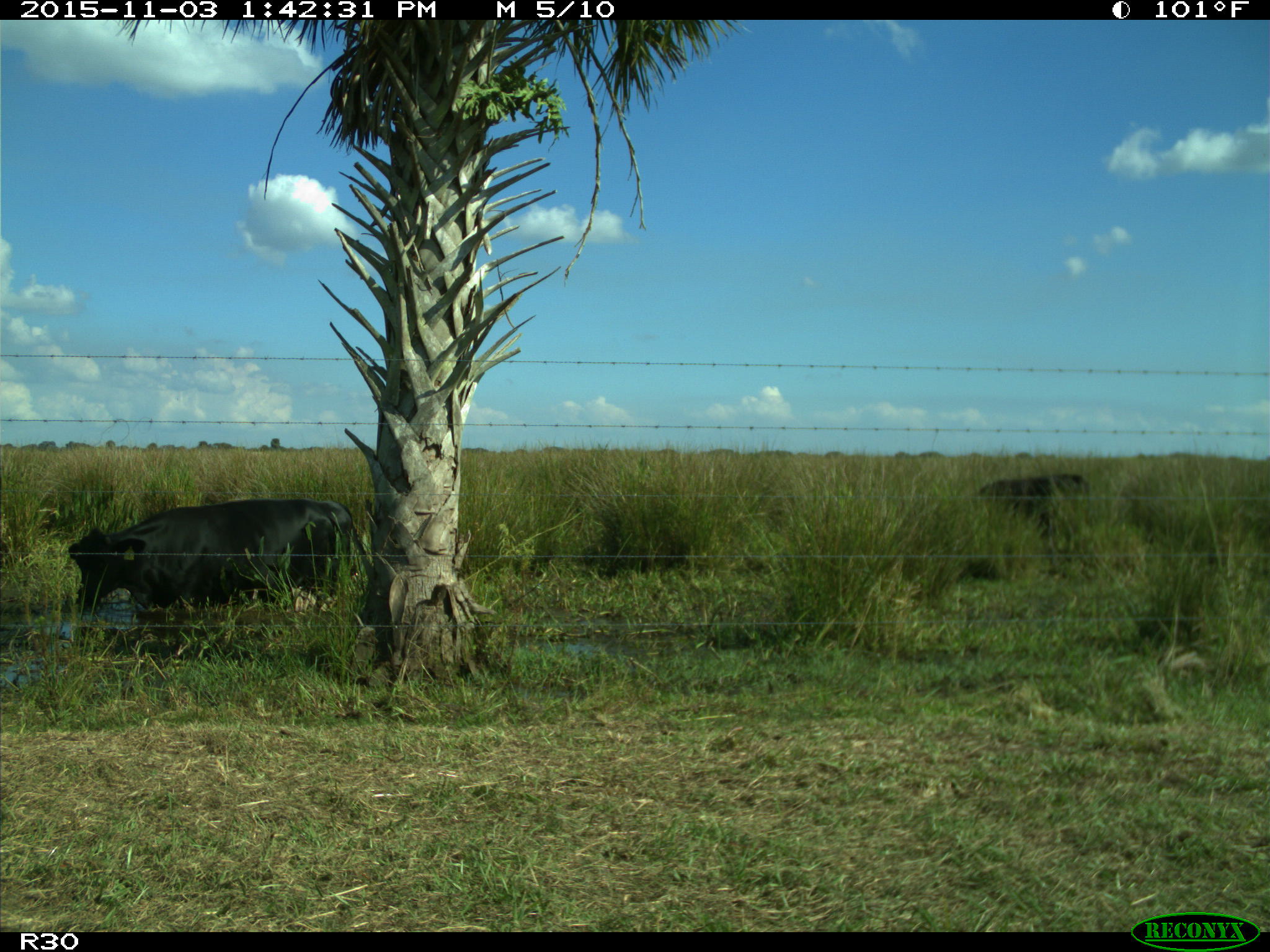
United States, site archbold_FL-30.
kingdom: Animalia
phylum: Chordata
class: Mammalia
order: Artiodactyla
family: Bovidae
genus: Bos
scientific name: Bos taurus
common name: domestic cow